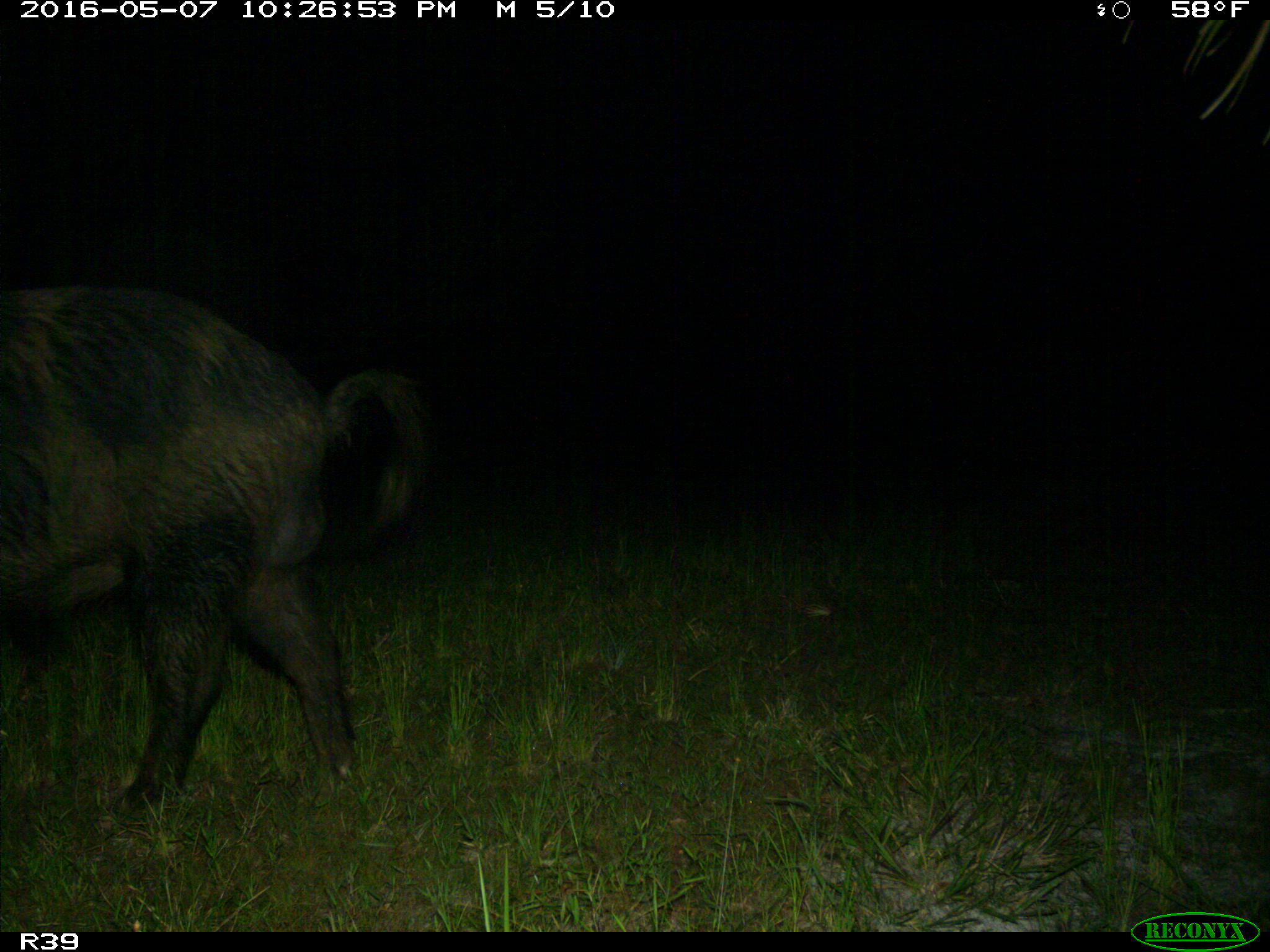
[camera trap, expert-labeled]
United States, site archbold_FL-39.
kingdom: Animalia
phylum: Chordata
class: Mammalia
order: Artiodactyla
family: Suidae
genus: Sus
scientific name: Sus scrofa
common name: wild boar